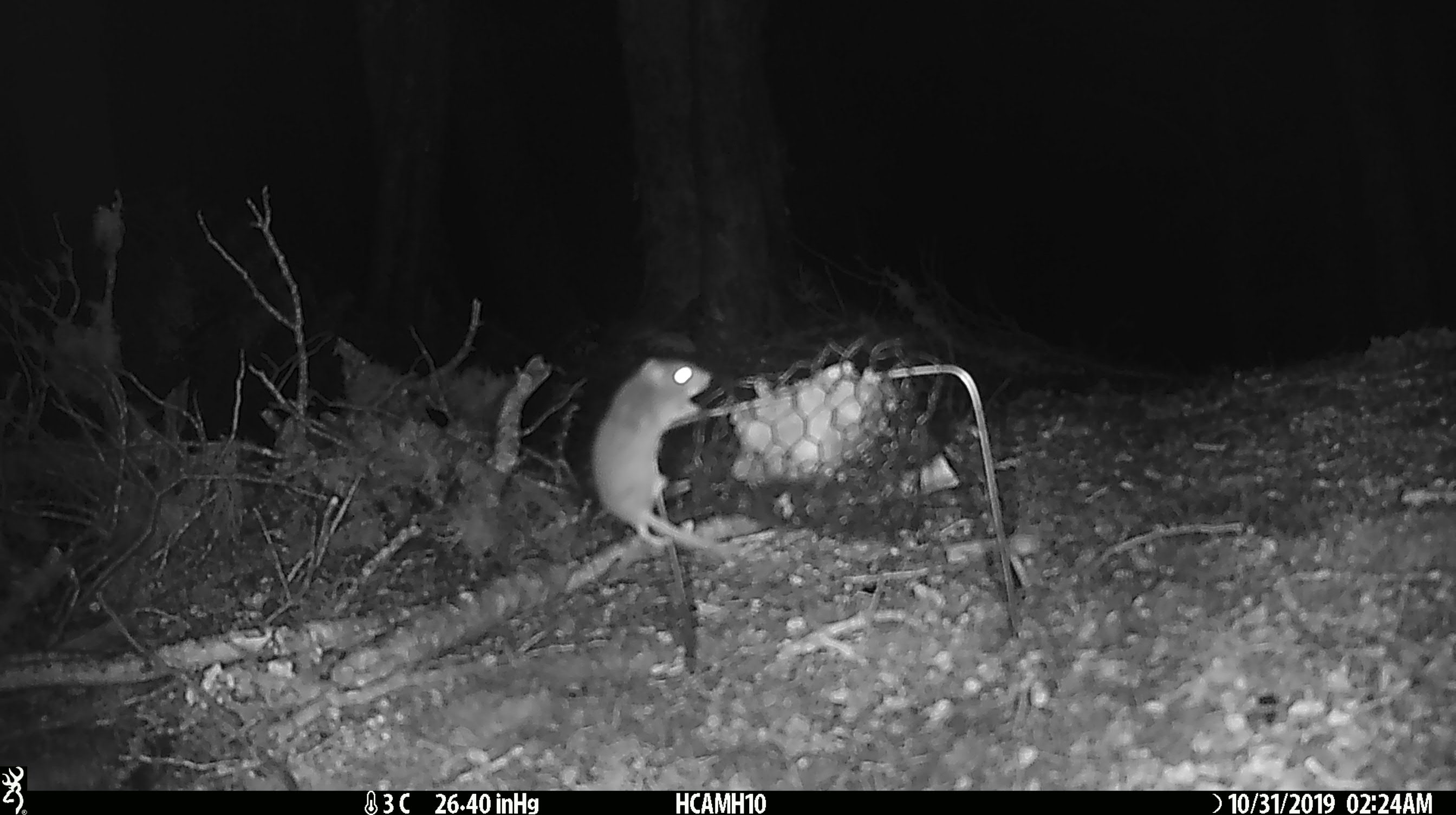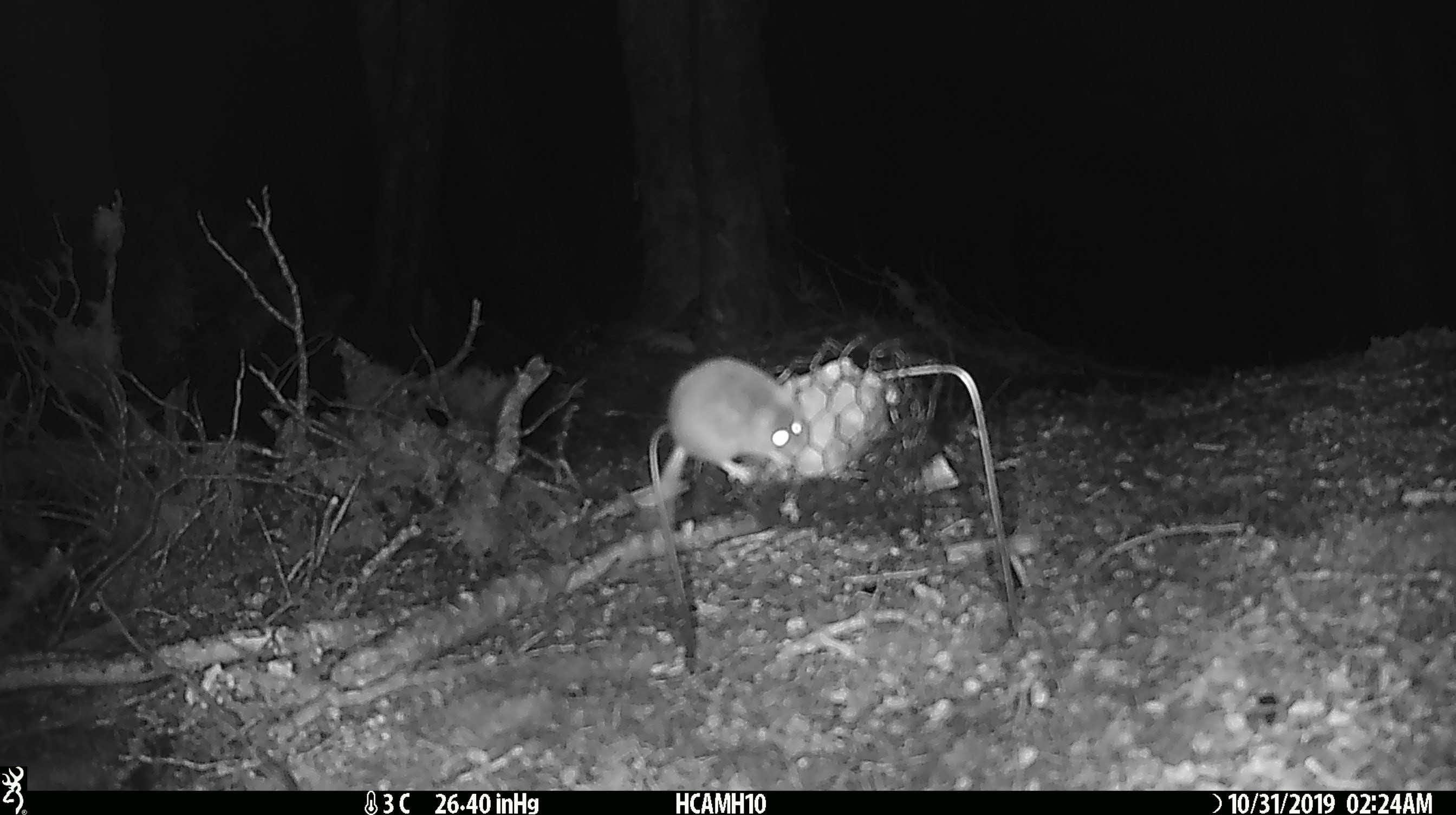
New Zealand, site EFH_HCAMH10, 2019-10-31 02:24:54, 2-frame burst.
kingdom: Animalia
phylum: Chordata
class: Mammalia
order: Rodentia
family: Muridae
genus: Mus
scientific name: Mus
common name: mouse